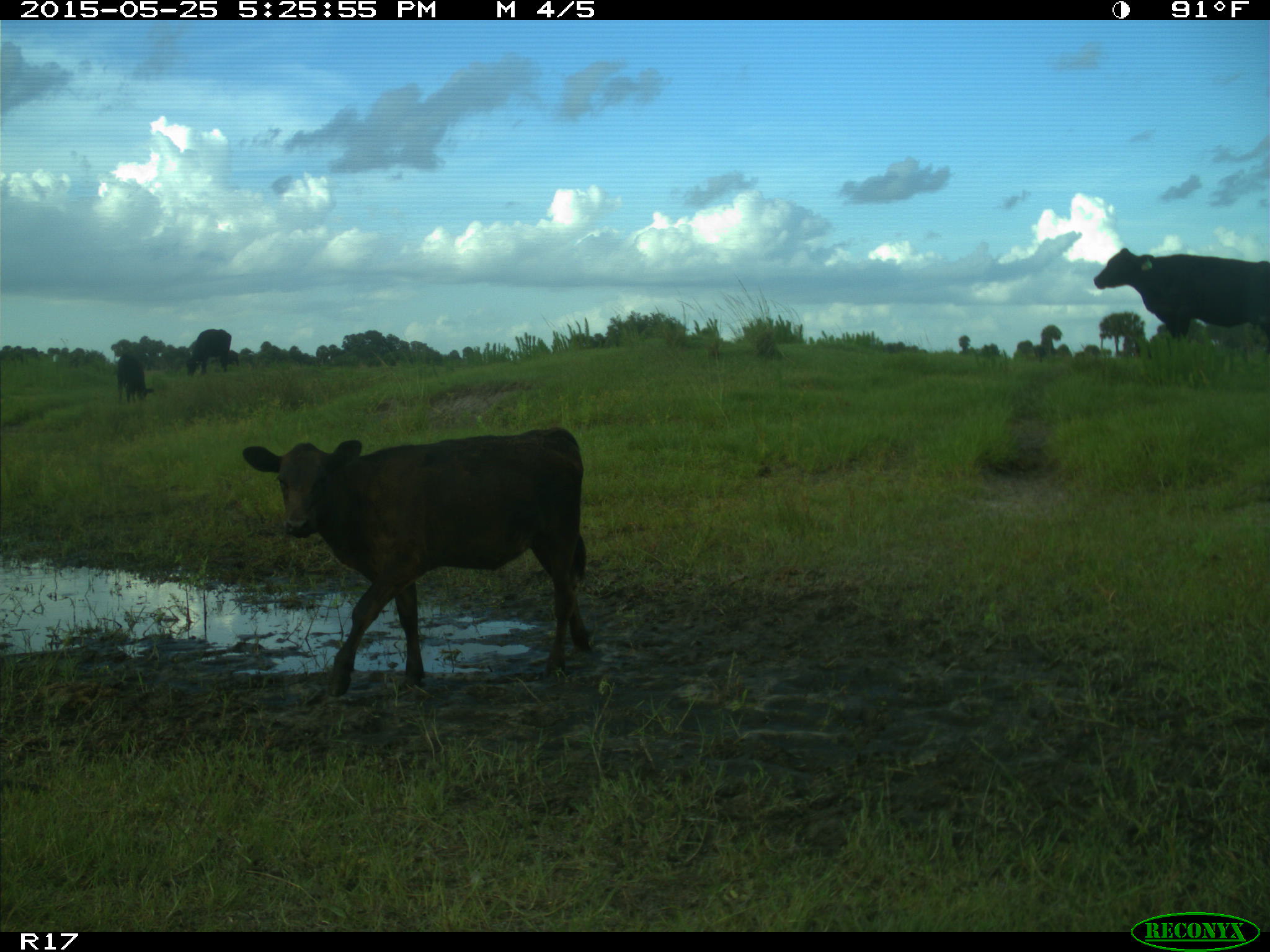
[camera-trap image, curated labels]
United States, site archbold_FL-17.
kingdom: Animalia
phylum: Chordata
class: Mammalia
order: Artiodactyla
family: Bovidae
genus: Bos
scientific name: Bos taurus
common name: domestic cow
Bos taurus (domestic cow).